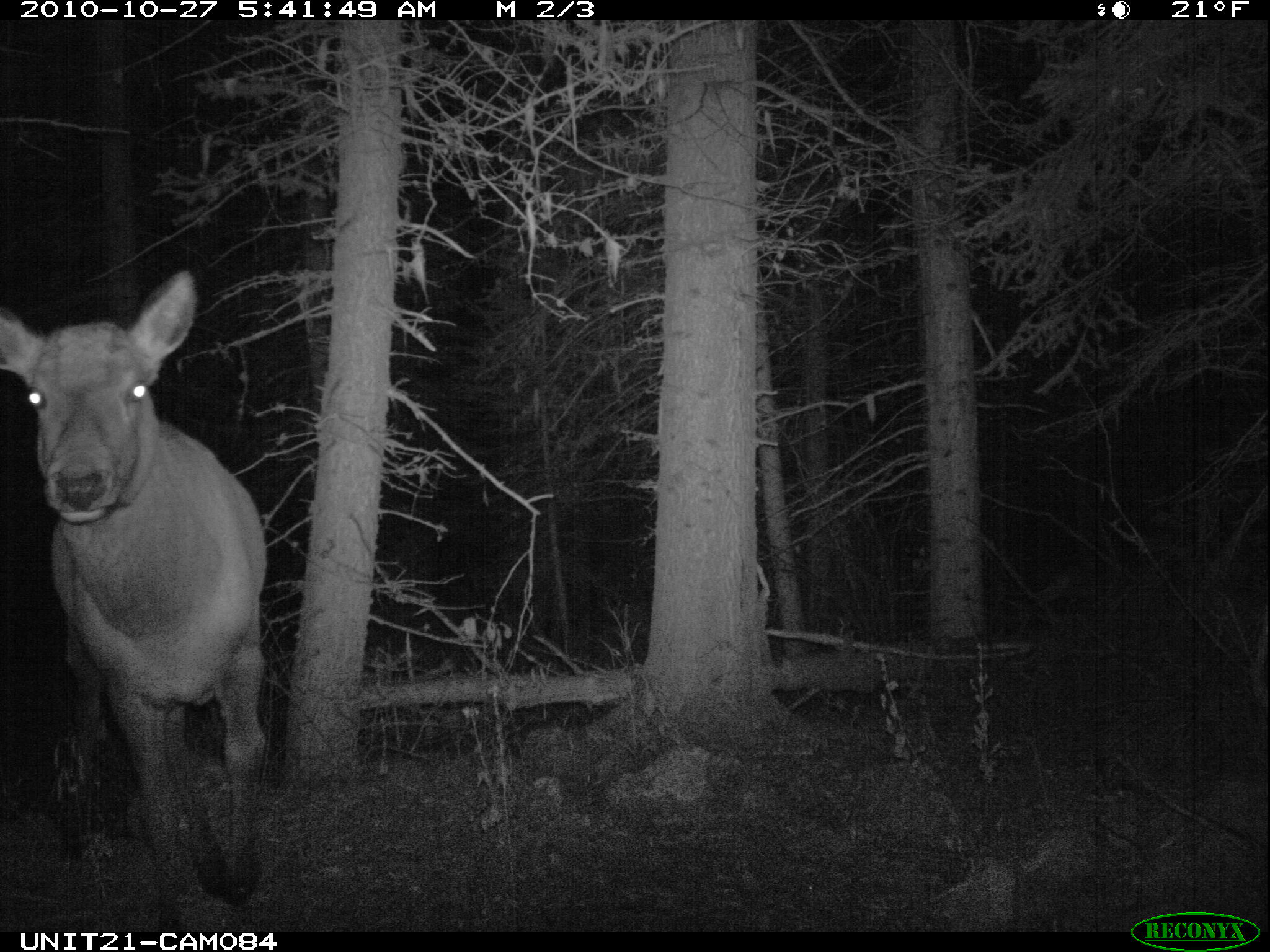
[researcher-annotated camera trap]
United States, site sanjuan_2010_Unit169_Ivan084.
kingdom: Animalia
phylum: Chordata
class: Mammalia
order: Artiodactyla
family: Cervidae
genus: Cervus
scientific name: Cervus elaphus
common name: red deer